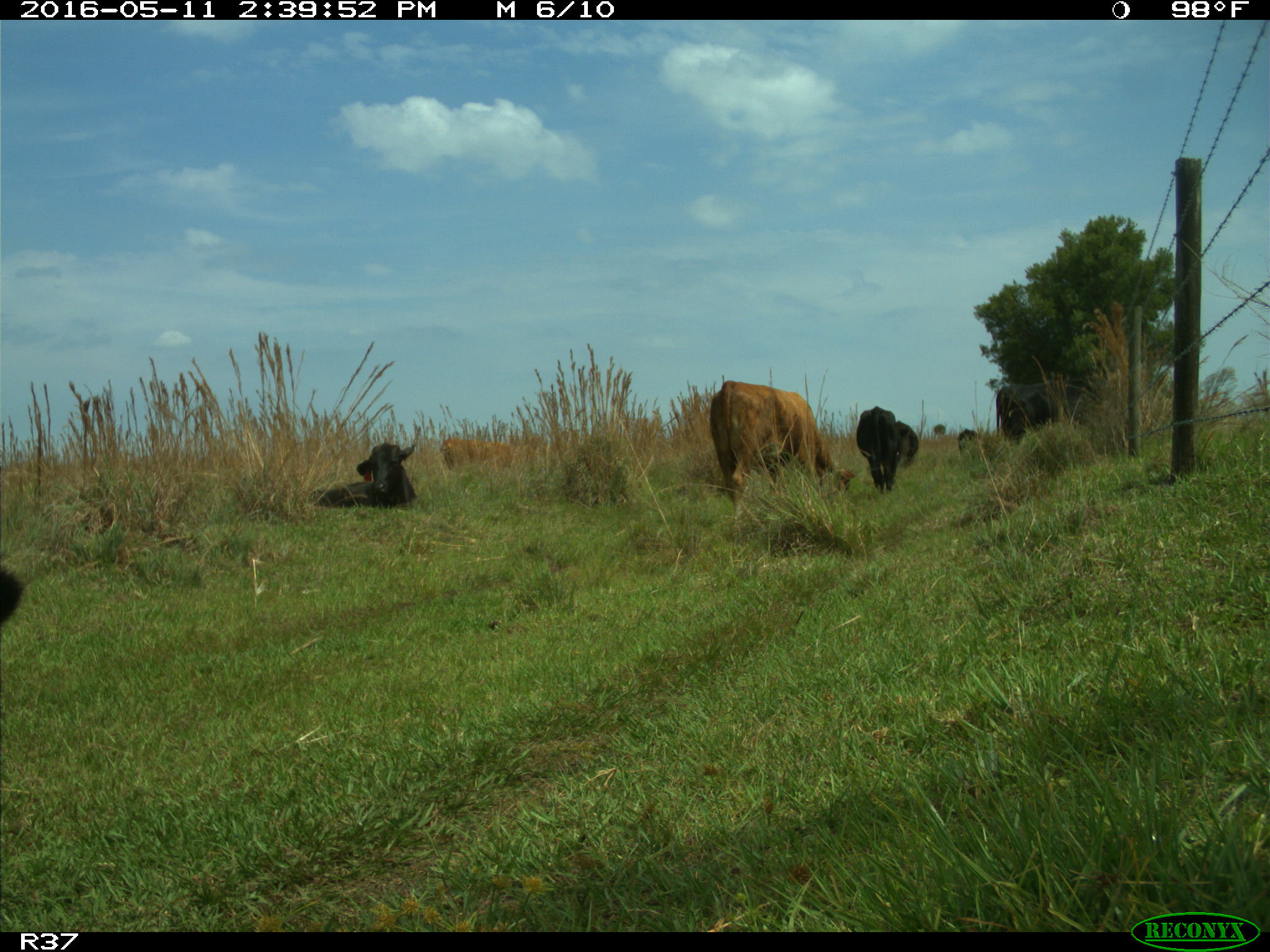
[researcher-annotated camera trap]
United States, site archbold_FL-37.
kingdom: Animalia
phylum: Chordata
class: Mammalia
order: Artiodactyla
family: Bovidae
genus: Bos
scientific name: Bos taurus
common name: domestic cow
Bos taurus (domestic cow).